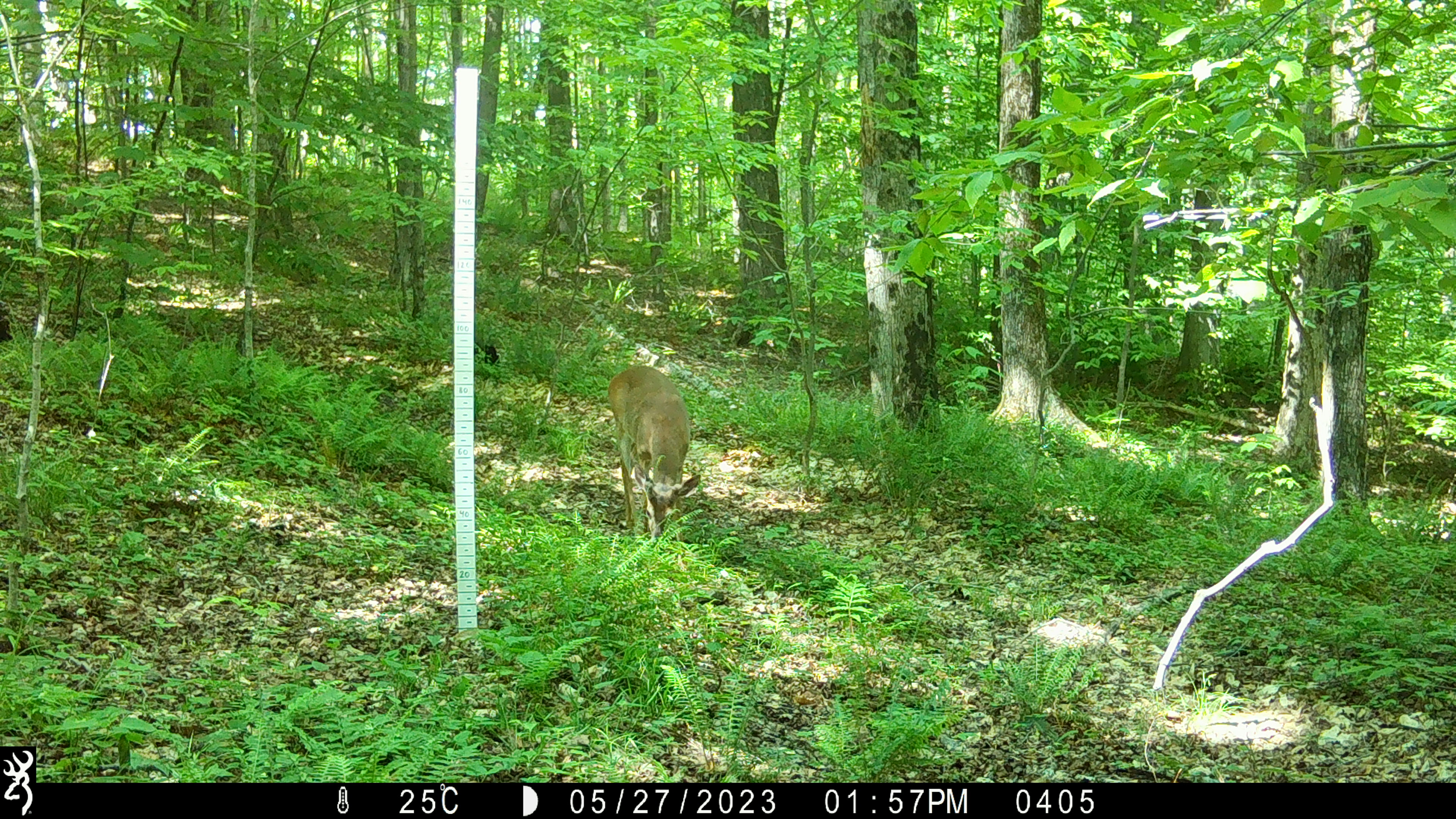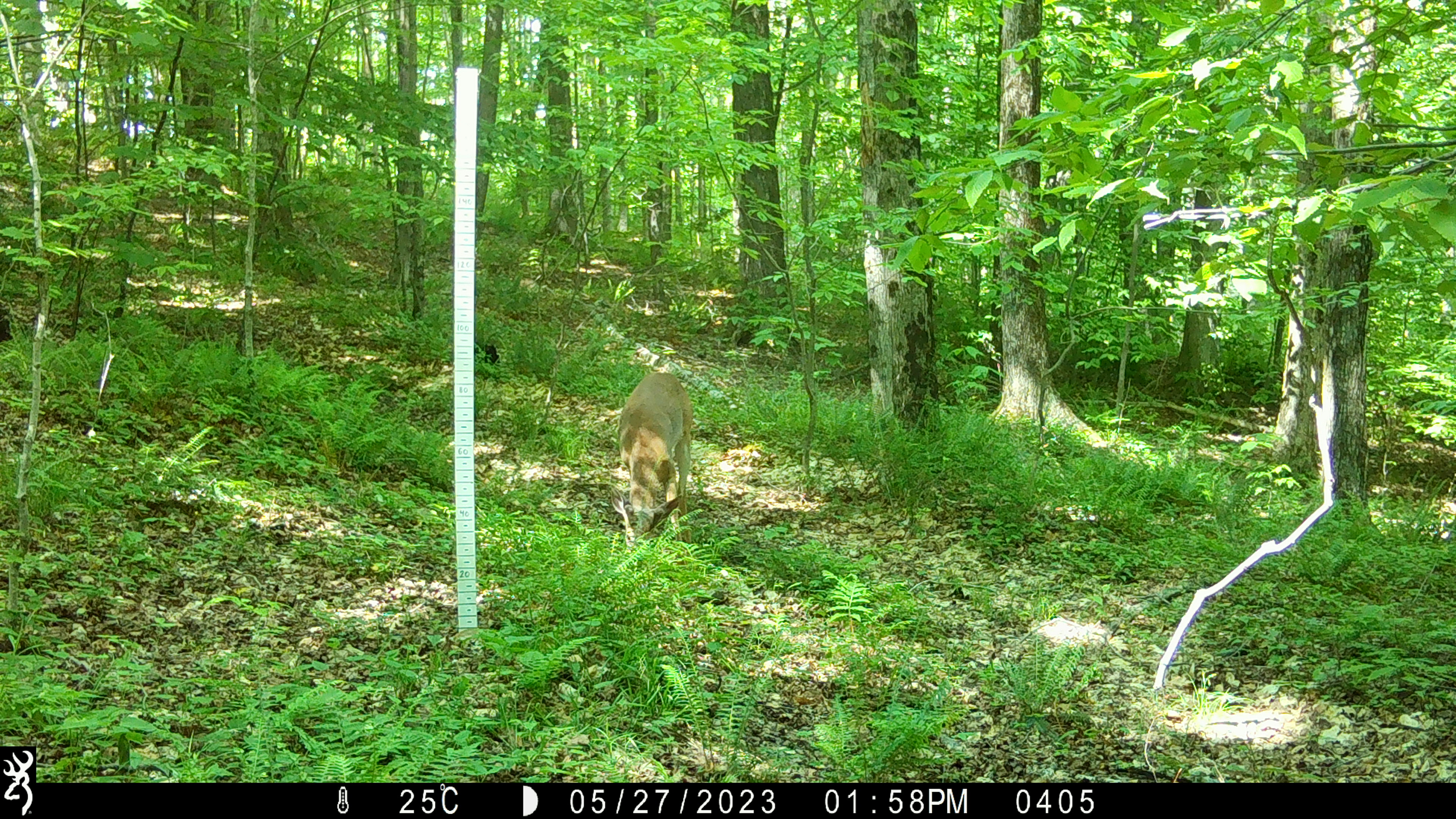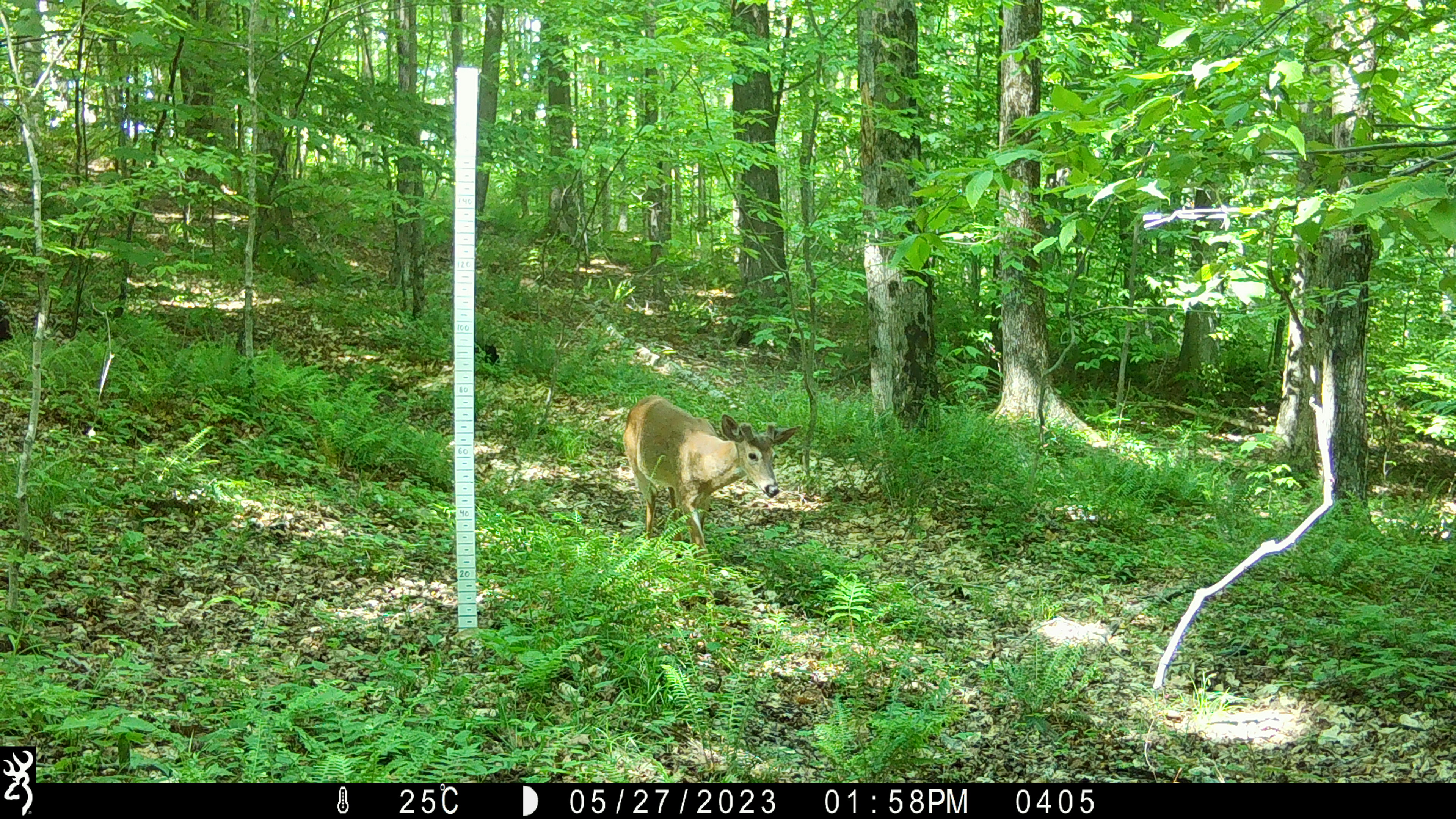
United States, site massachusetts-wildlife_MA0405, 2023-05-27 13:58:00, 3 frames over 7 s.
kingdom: Animalia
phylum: Chordata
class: Mammalia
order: Artiodactyla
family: Cervidae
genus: Odocoileus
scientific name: Odocoileus virginianus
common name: white-tailed deer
White-tailed deer (Odocoileus virginianus).